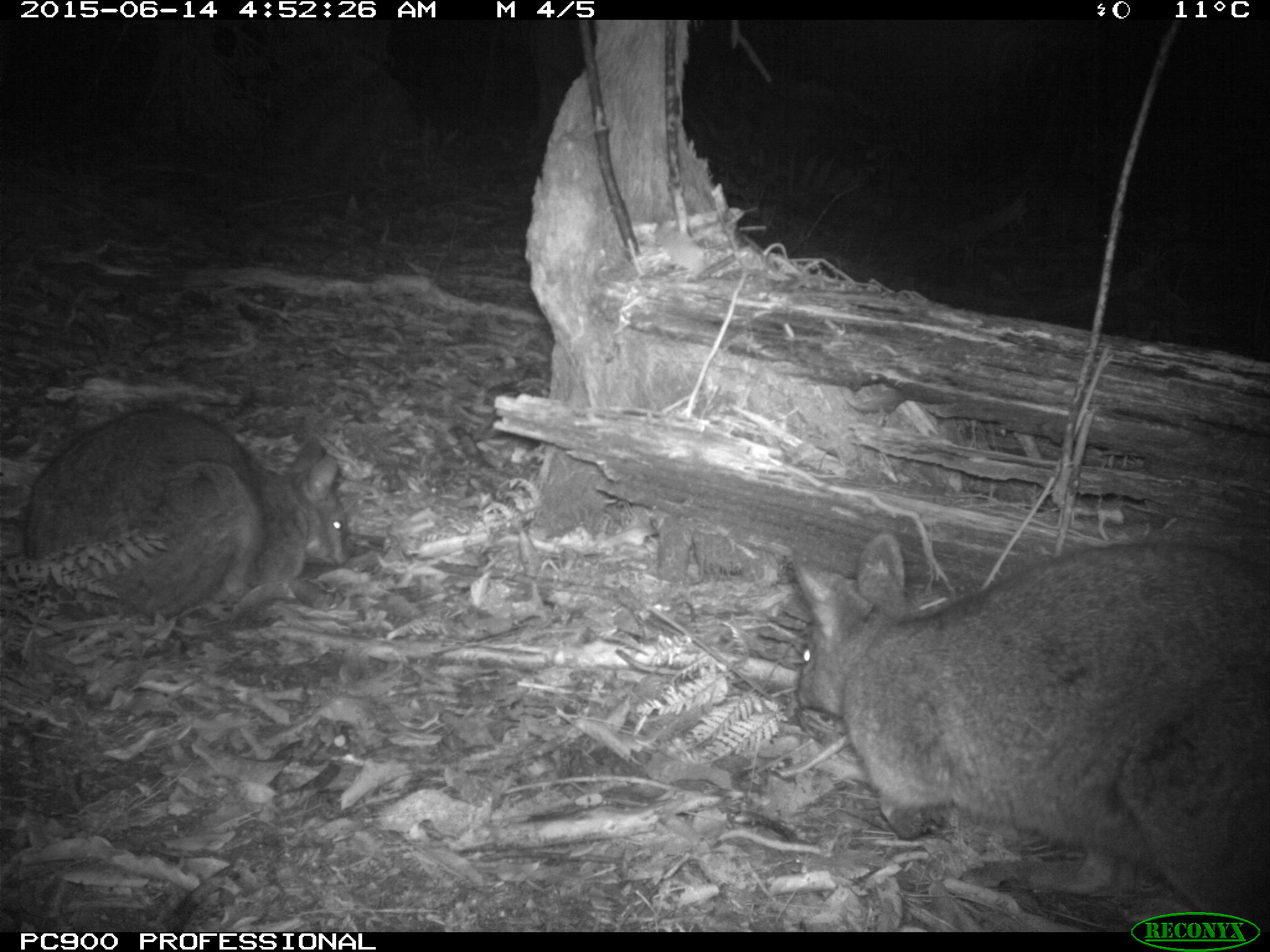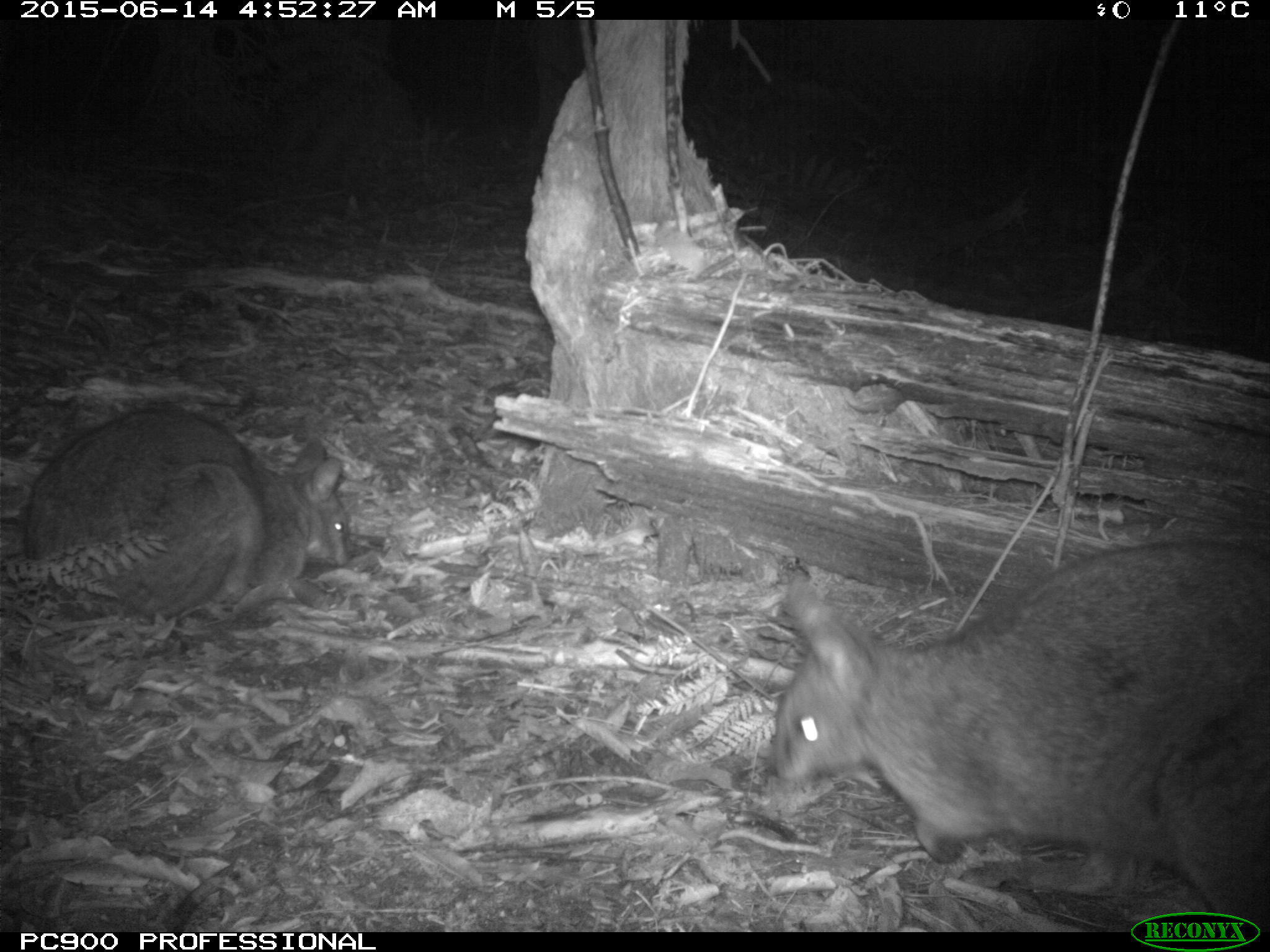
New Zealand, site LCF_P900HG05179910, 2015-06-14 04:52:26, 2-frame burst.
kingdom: Animalia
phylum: Chordata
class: Mammalia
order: Diprotodontia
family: Macropodidae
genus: Notamacropus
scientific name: Notamacropus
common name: wallaby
Wallaby (Notamacropus).